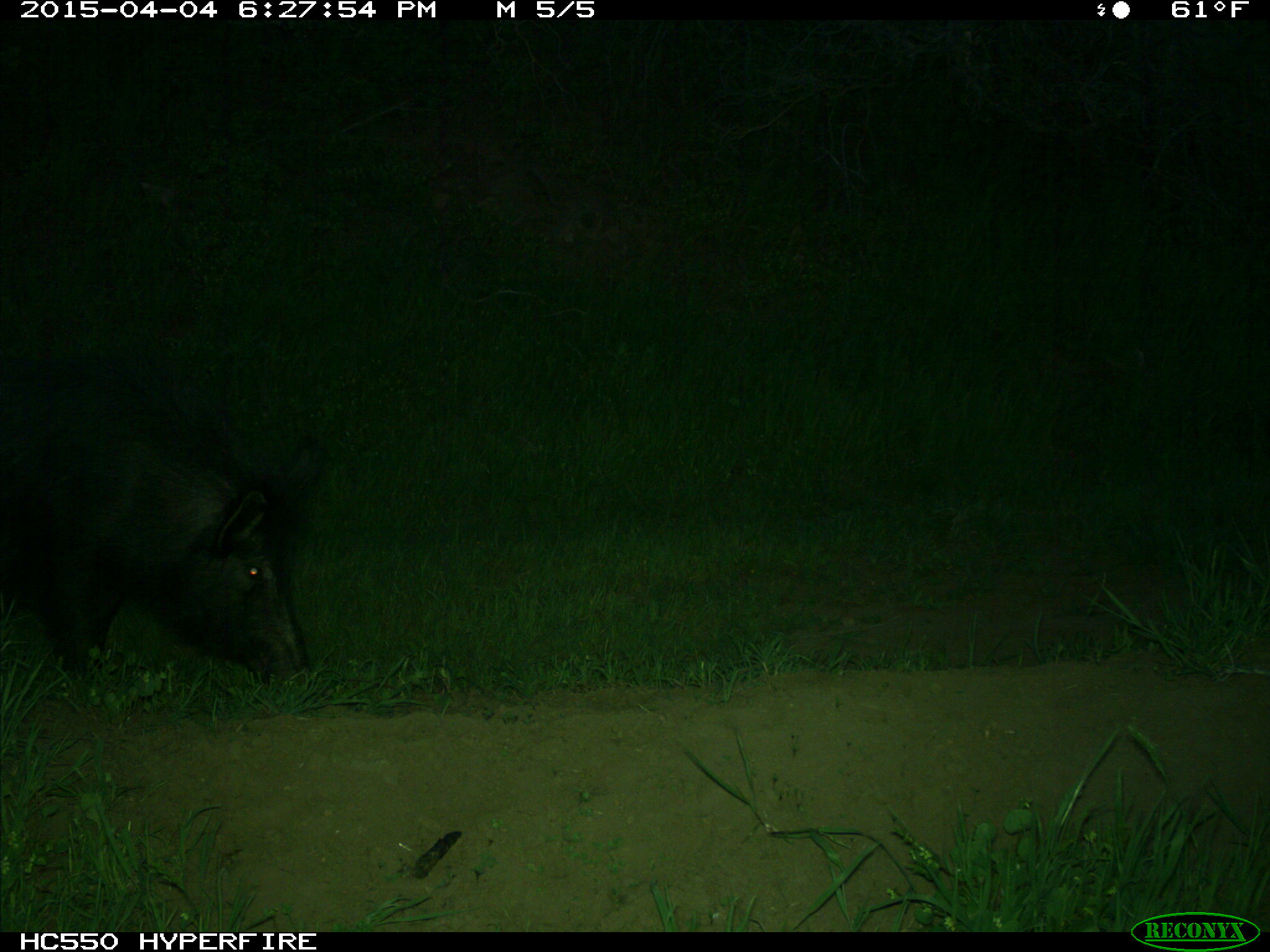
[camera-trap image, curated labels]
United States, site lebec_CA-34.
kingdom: Animalia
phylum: Chordata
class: Mammalia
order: Artiodactyla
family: Suidae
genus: Sus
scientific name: Sus scrofa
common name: wild boar